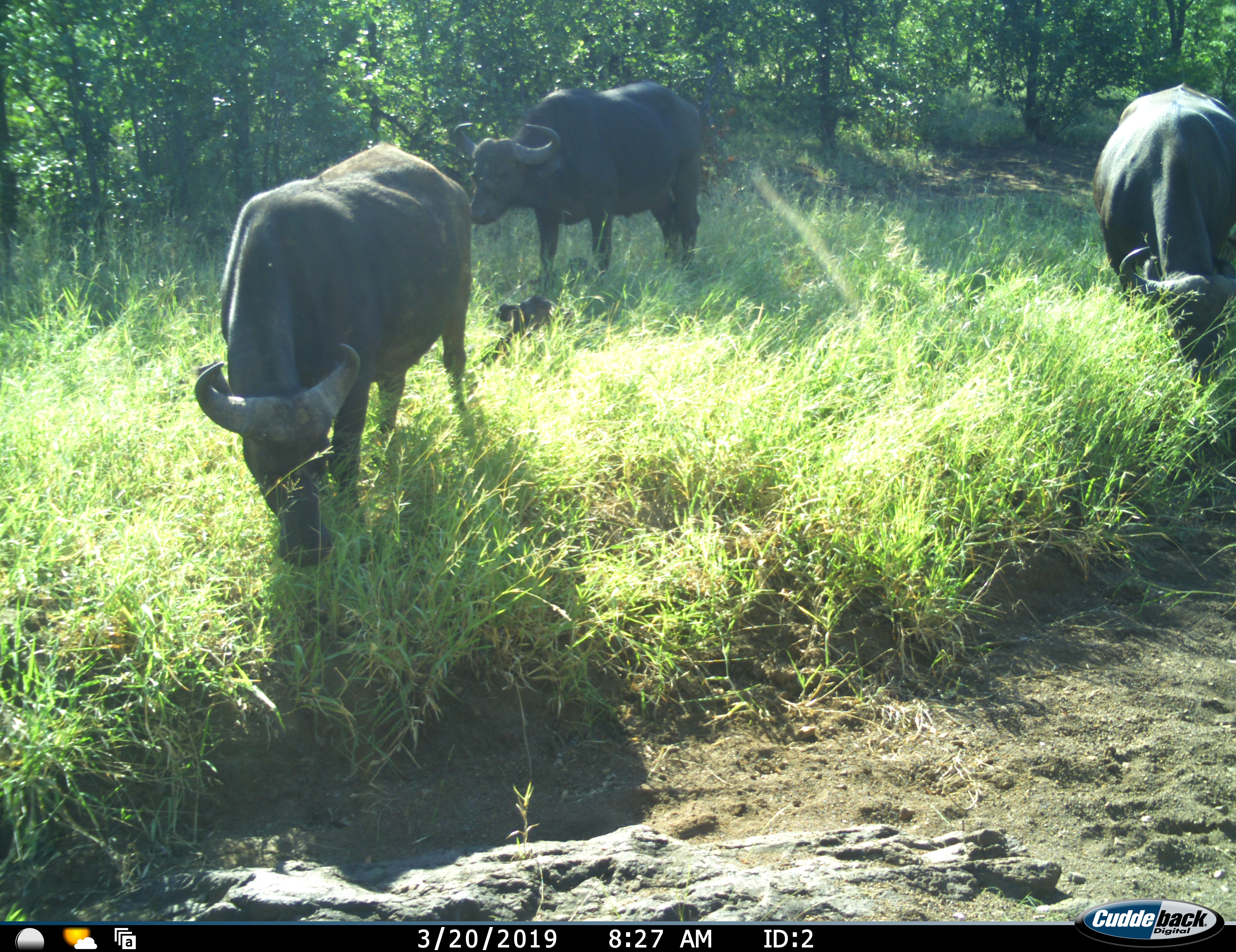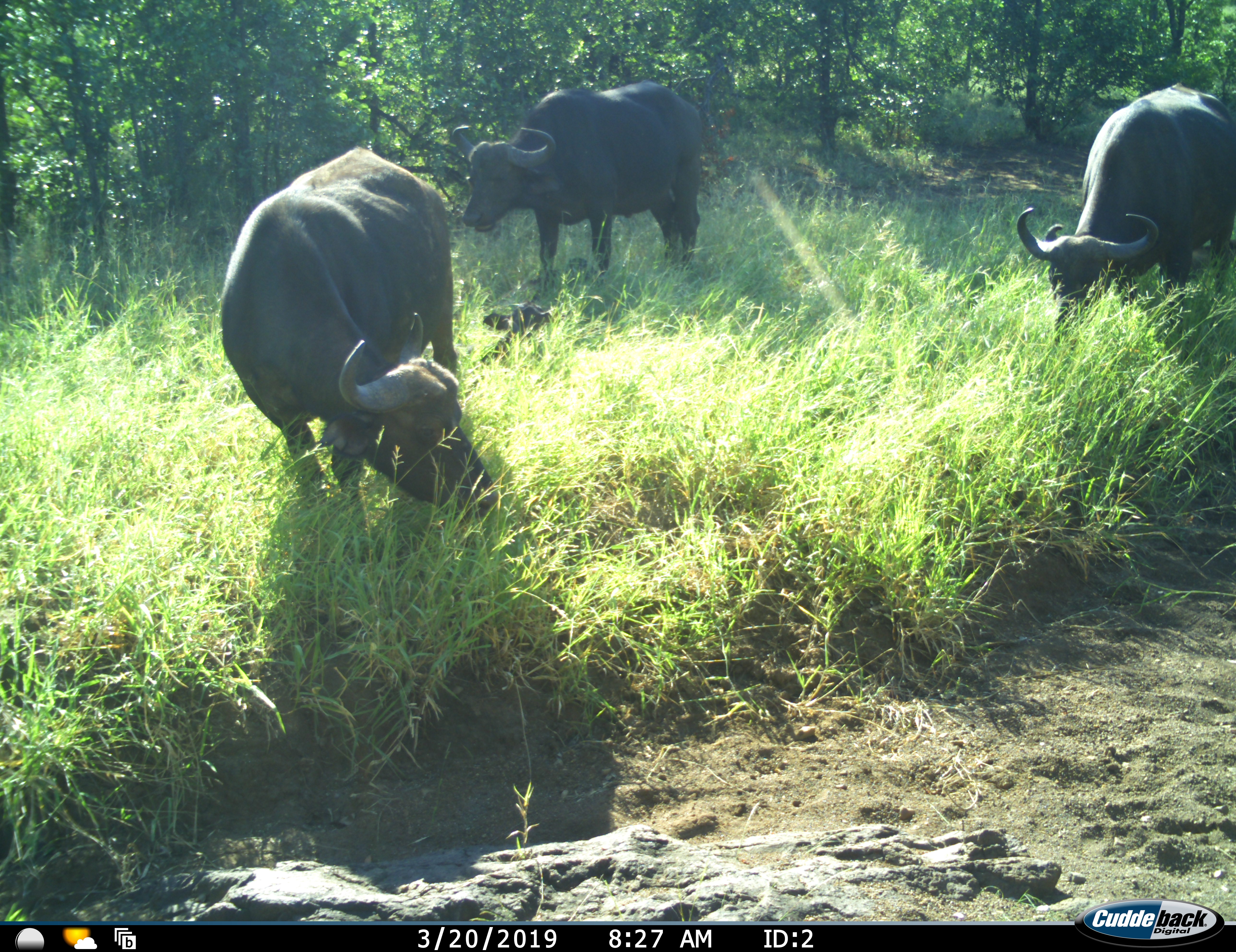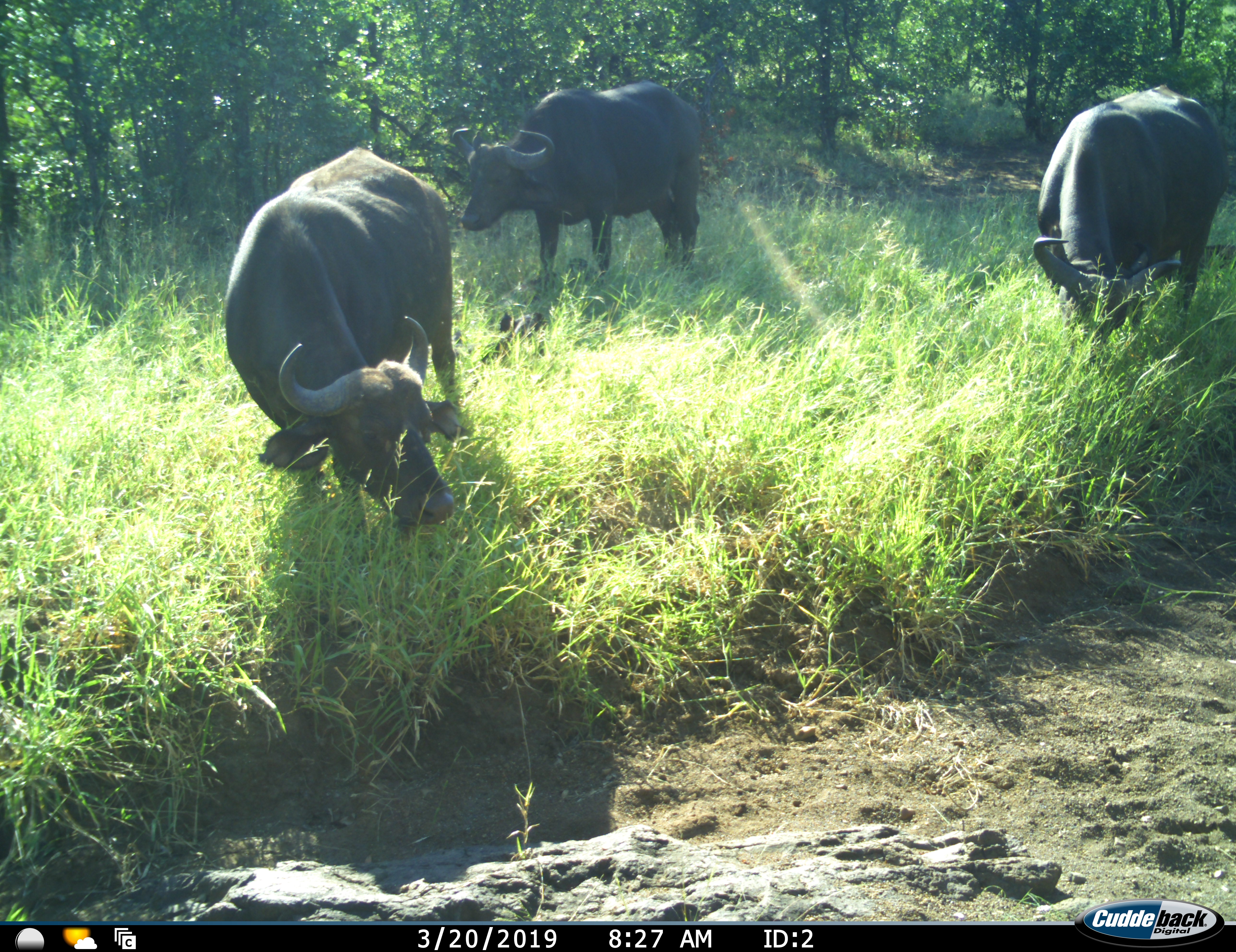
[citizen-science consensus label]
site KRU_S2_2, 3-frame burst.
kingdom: Animalia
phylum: Chordata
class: Mammalia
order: Artiodactyla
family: Bovidae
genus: Syncerus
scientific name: Syncerus caffer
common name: african buffalo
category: buffalo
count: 4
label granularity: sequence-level